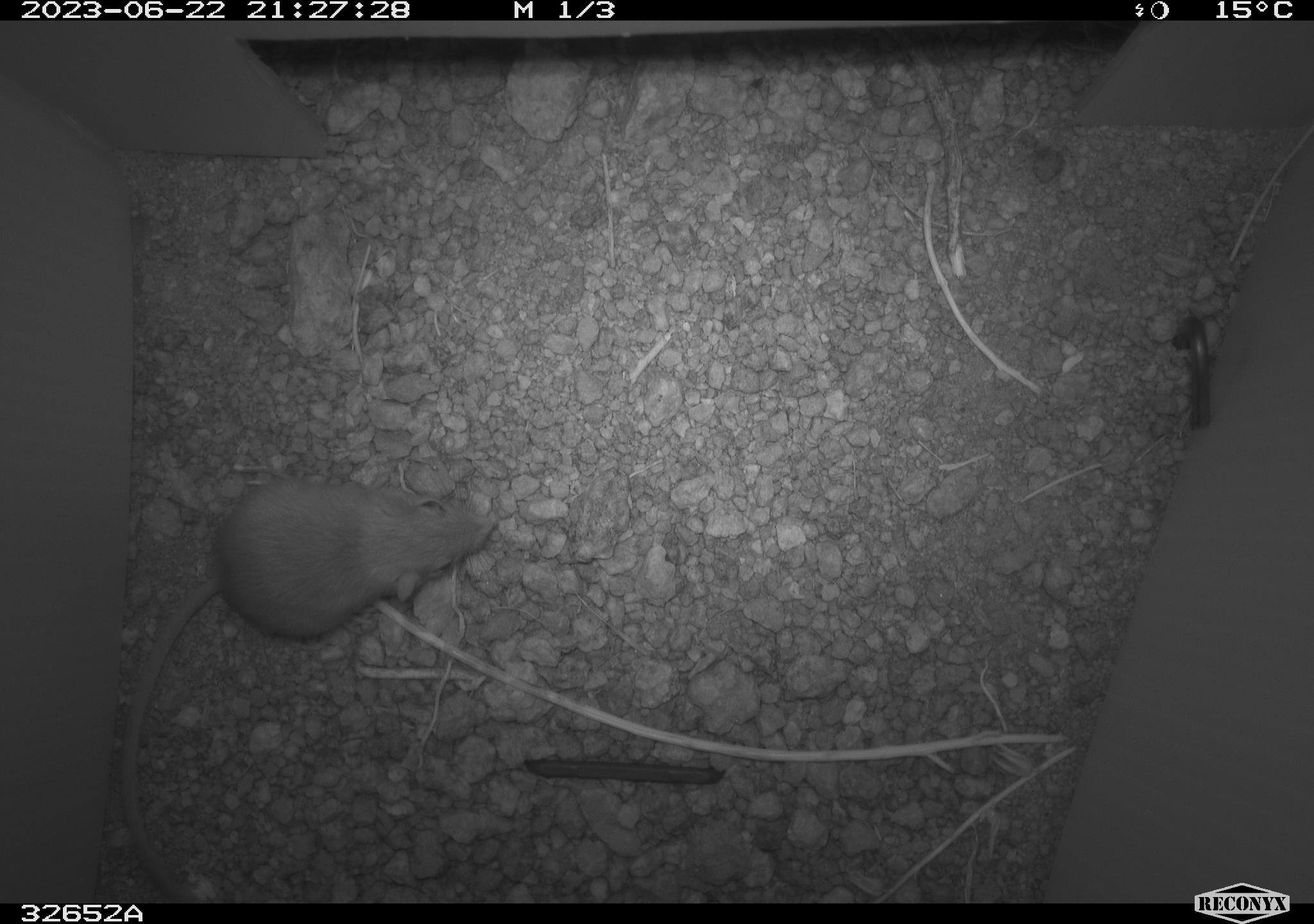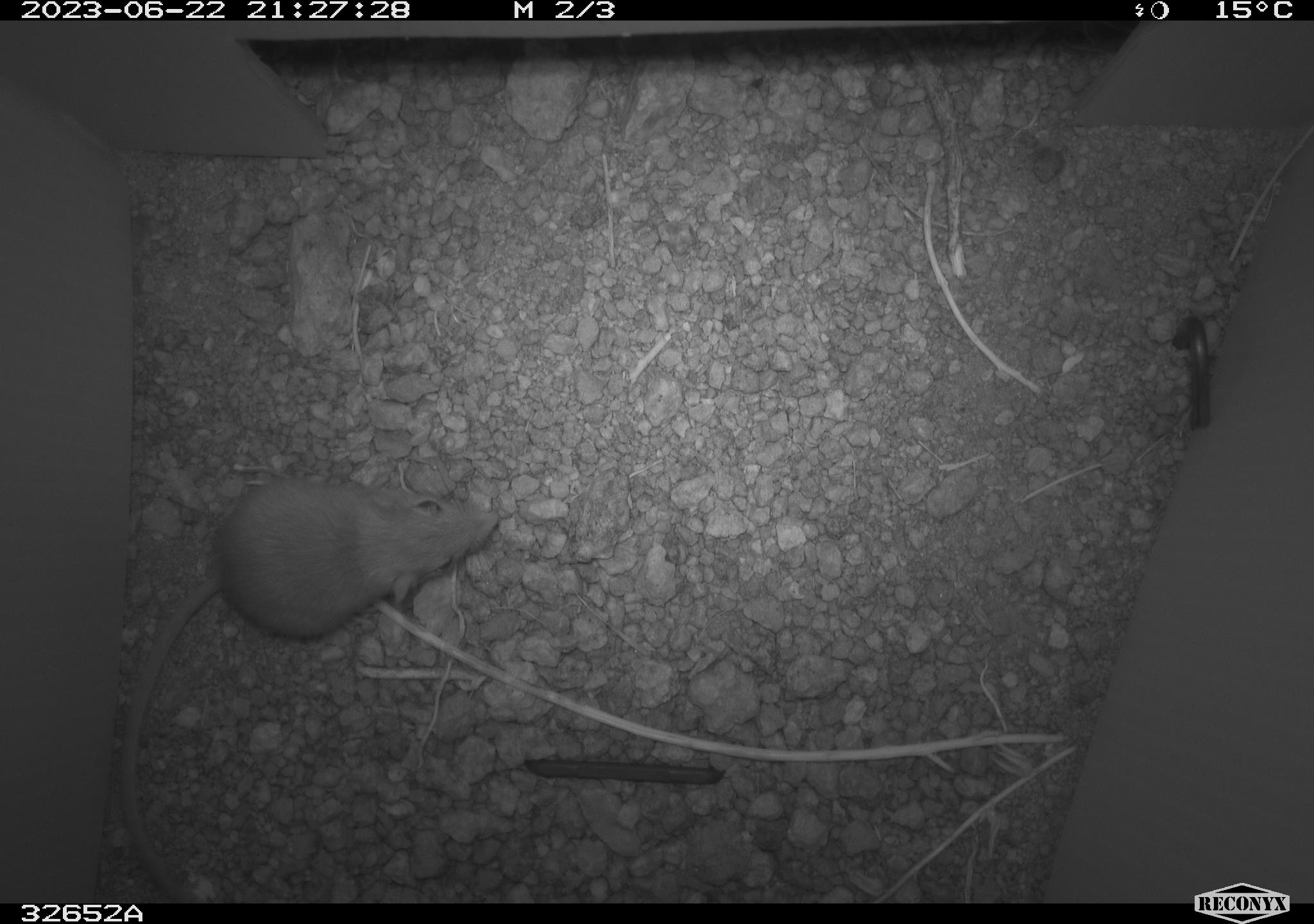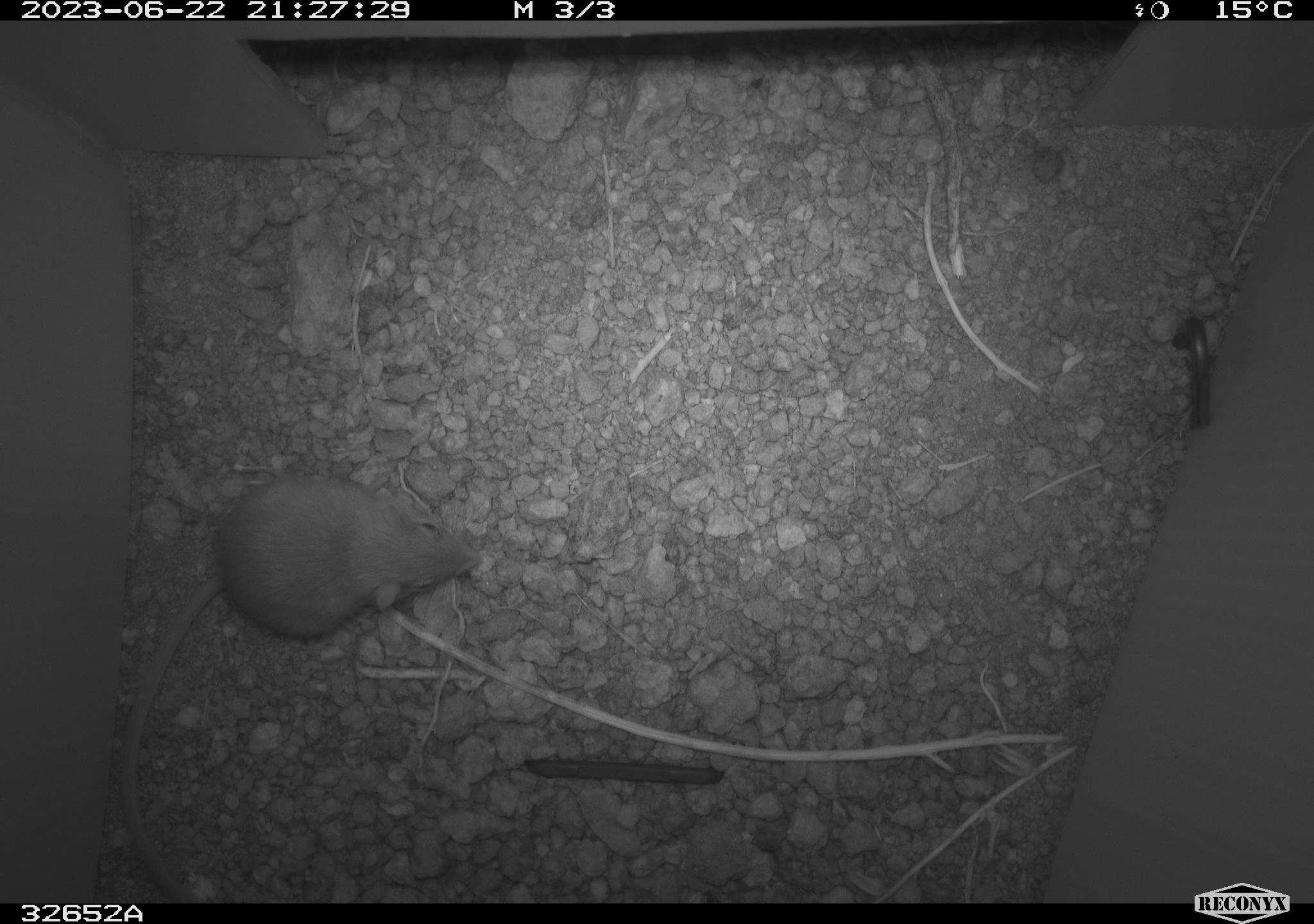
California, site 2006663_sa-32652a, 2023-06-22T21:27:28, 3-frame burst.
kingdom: Animalia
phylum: Chordata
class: Mammalia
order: Rodentia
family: Heteromyidae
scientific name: Heteromyidae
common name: kangaroo rats and pocket mice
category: heteromyidae family